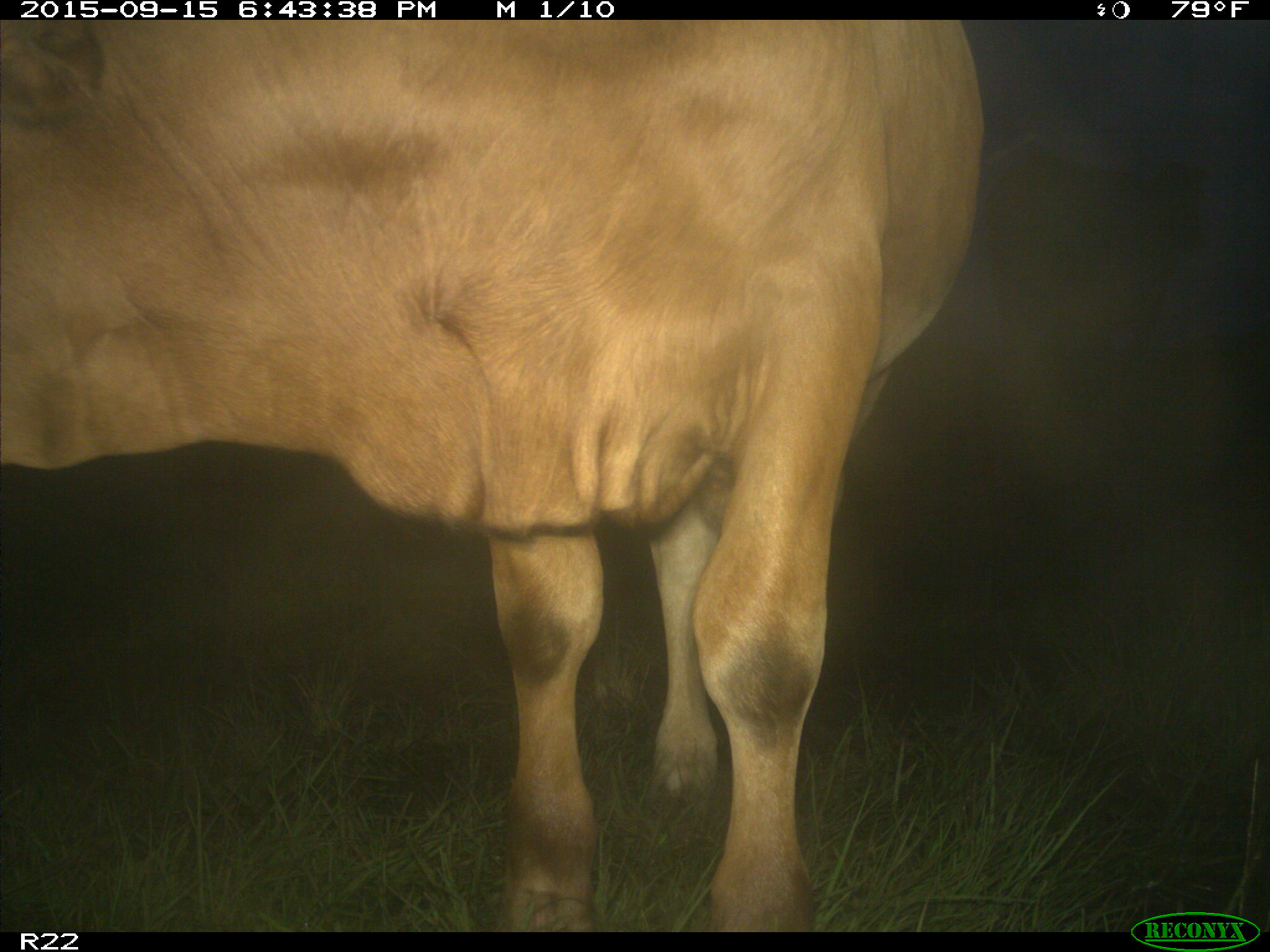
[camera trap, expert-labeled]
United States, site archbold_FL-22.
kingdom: Animalia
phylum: Chordata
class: Mammalia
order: Artiodactyla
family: Bovidae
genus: Bos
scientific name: Bos taurus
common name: domestic cow